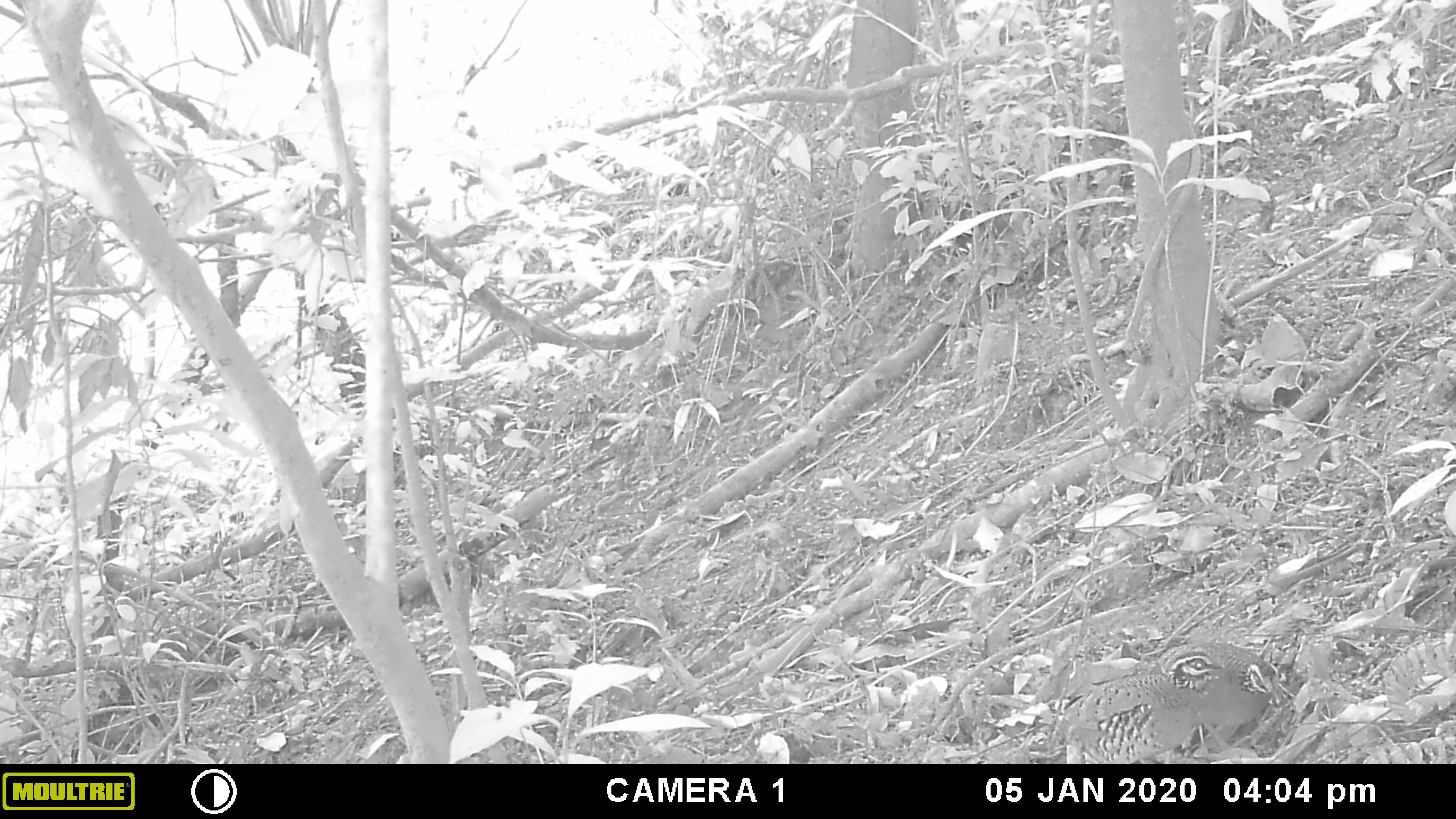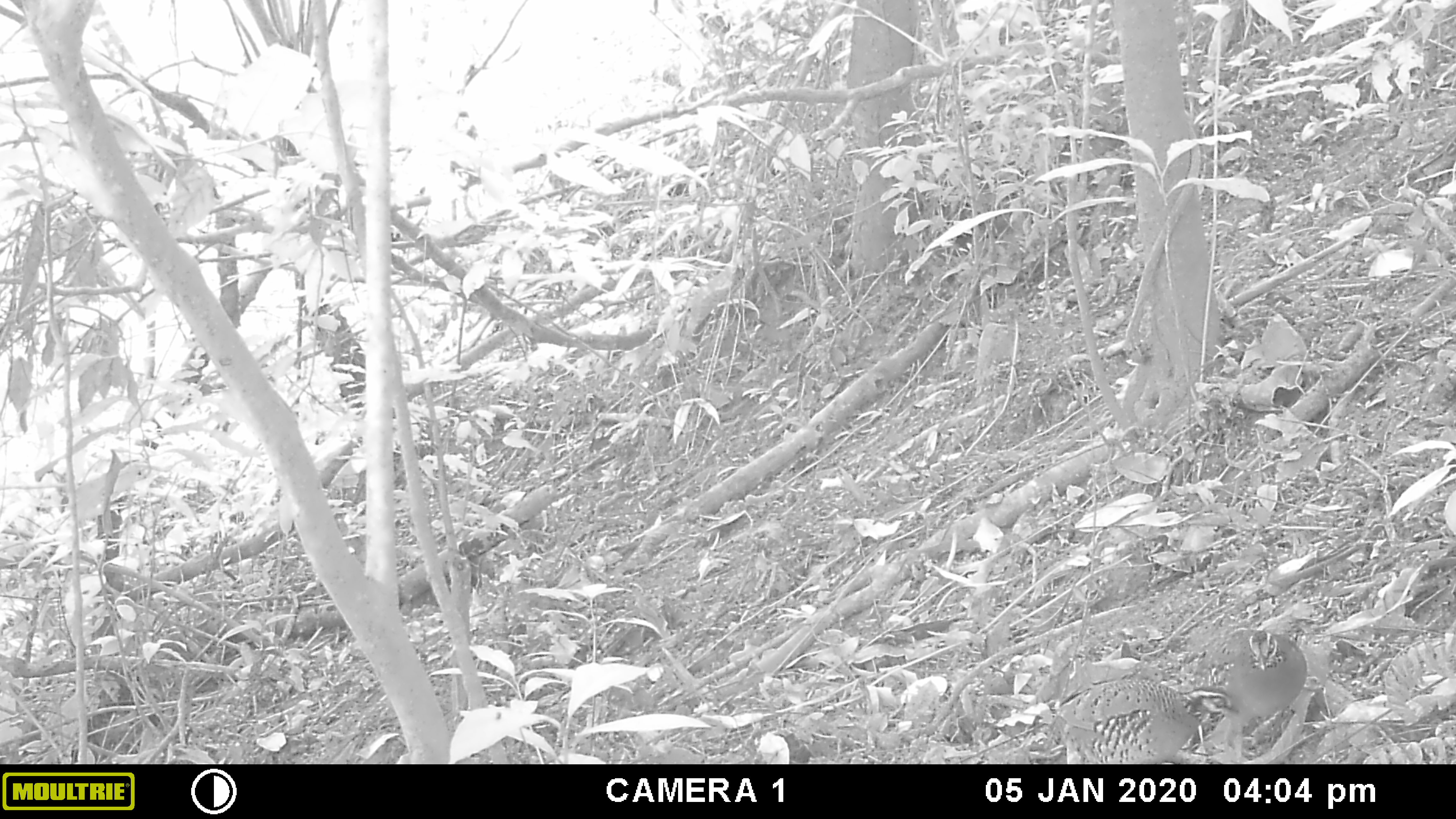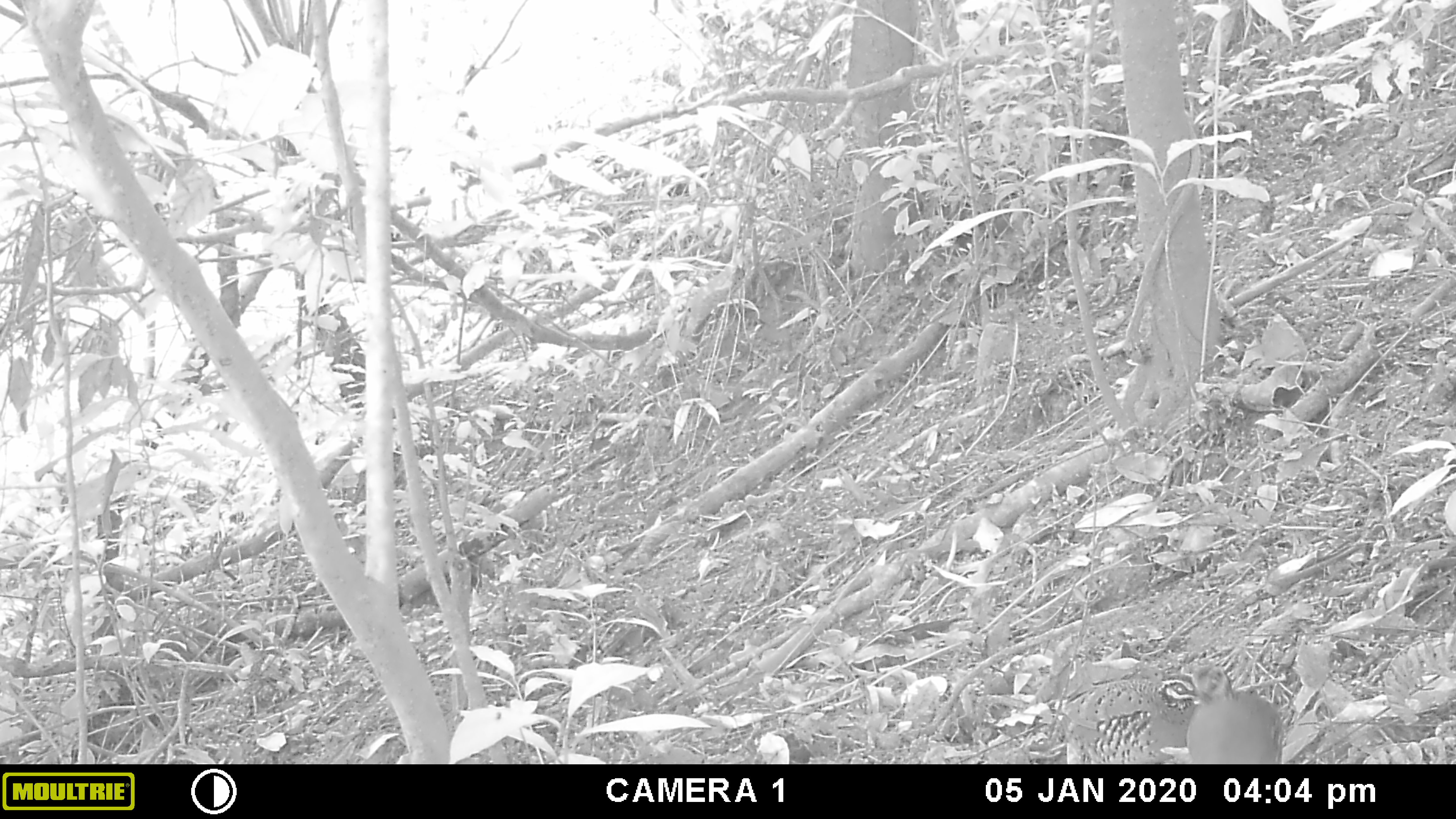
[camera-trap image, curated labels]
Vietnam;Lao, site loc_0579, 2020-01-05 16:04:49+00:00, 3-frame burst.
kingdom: Animalia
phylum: Chordata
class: Aves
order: Galliformes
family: Phasianidae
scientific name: Phasianidae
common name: partridge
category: unidentified partridge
Unidentified partridge (partridge) (Phasianidae). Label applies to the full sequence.